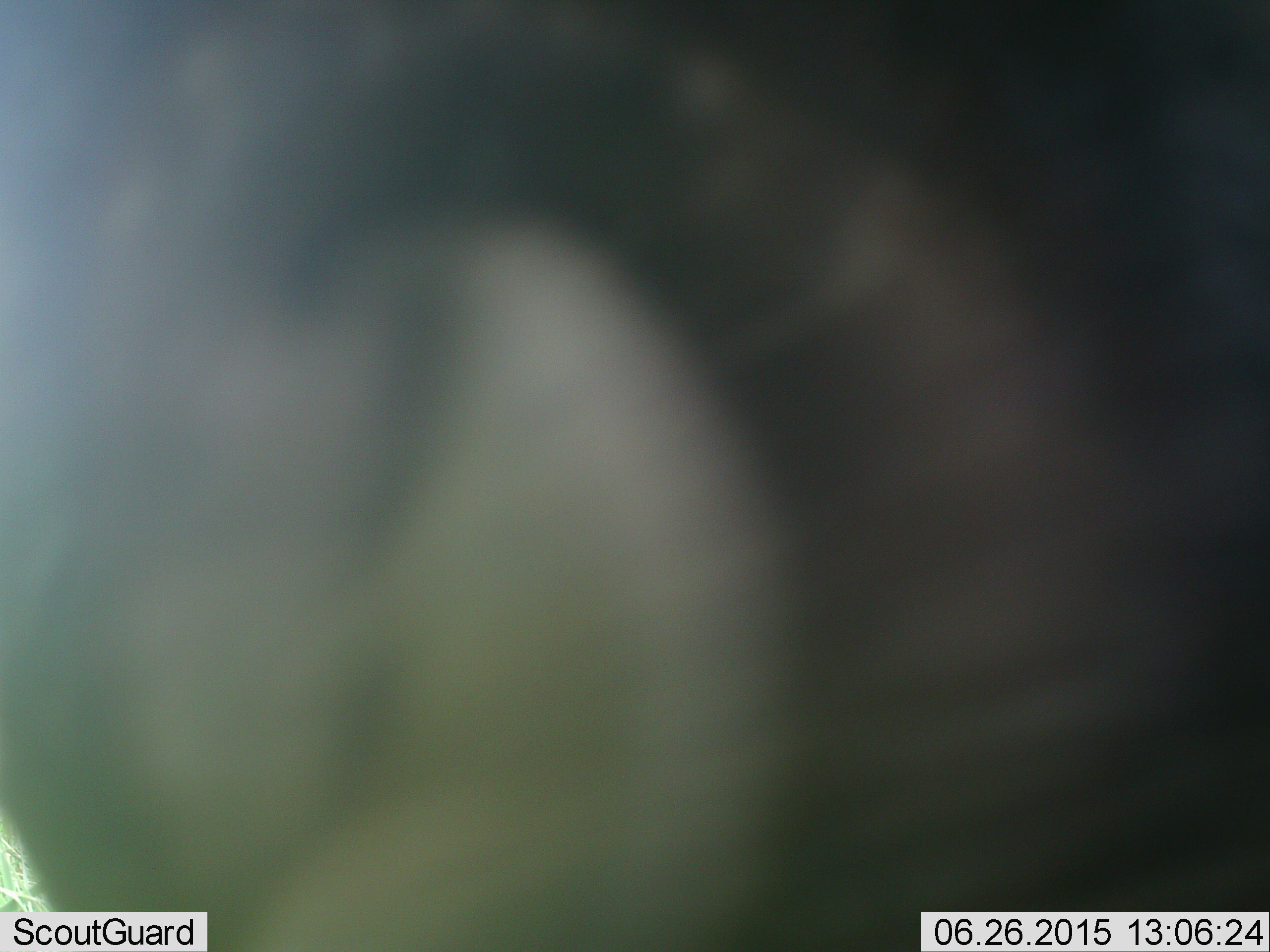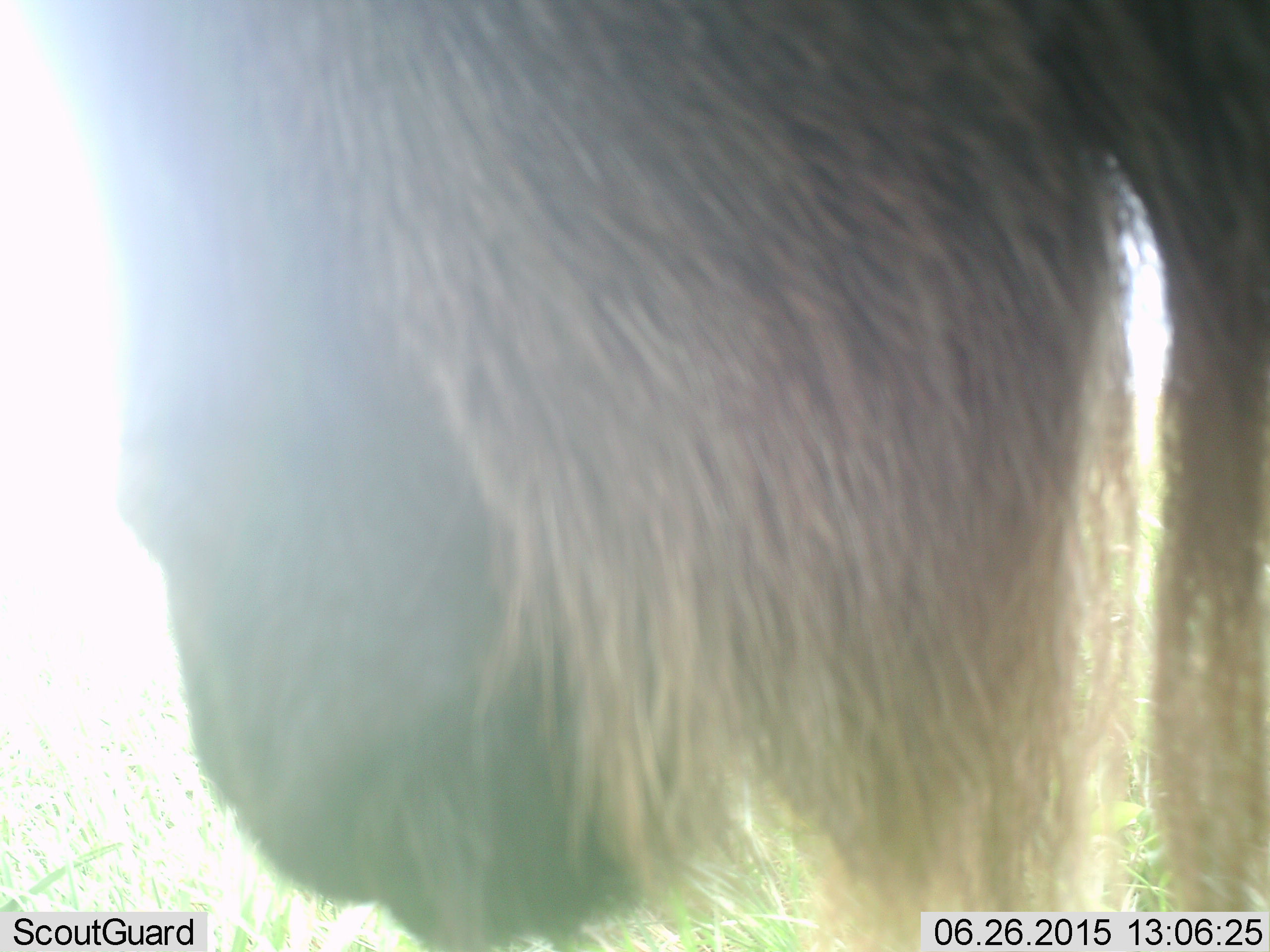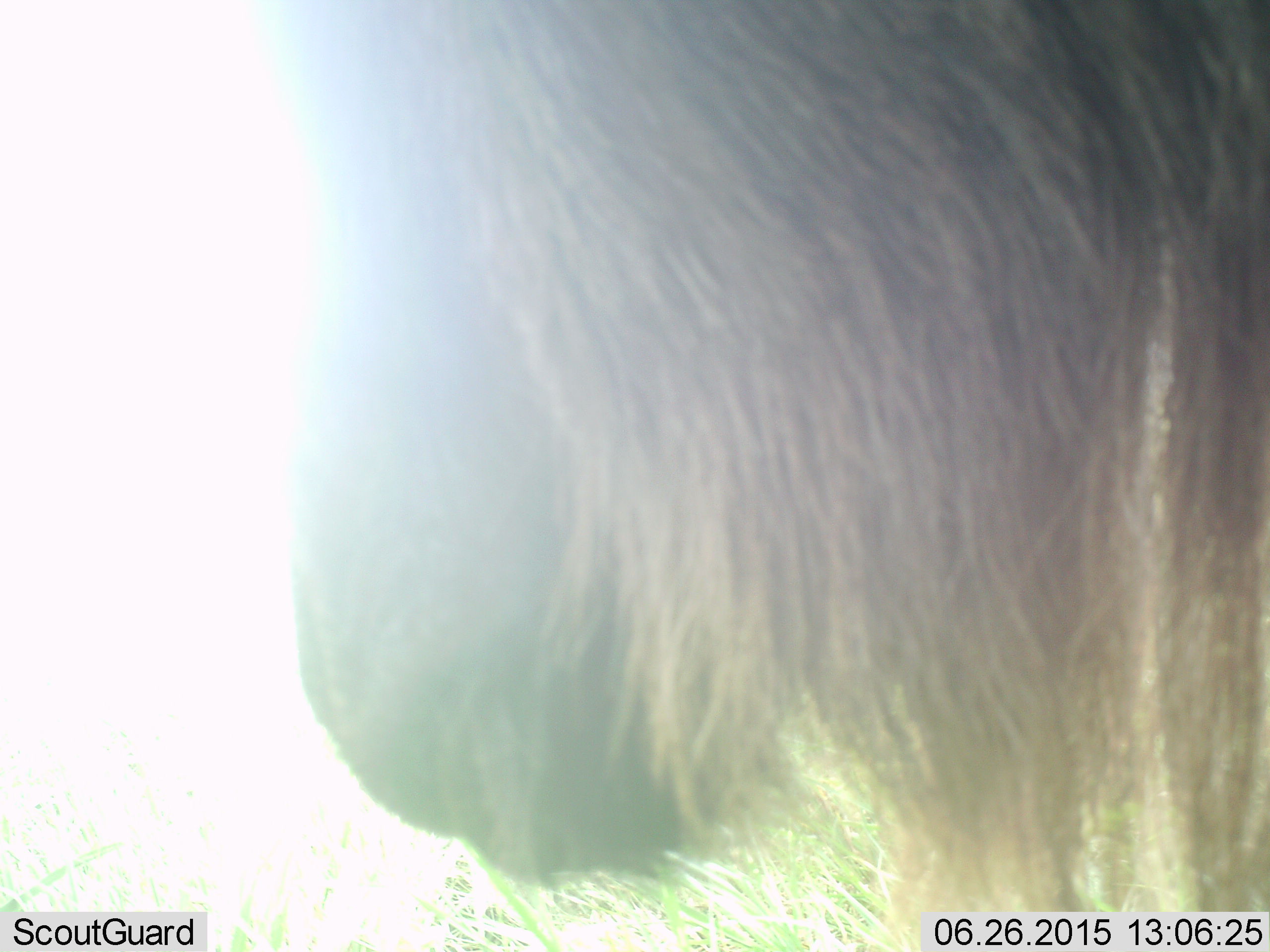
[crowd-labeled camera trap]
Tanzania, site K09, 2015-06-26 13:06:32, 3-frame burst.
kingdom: Animalia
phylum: Chordata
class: Mammalia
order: Artiodactyla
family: Bovidae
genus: Connochaetes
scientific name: Connochaetes taurinus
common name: blue wildebeest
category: wildebeest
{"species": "wildebeest (blue wildebeest) (Connochaetes taurinus)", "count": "1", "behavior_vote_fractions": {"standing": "60%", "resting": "0%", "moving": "30%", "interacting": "10%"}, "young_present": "0%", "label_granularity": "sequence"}